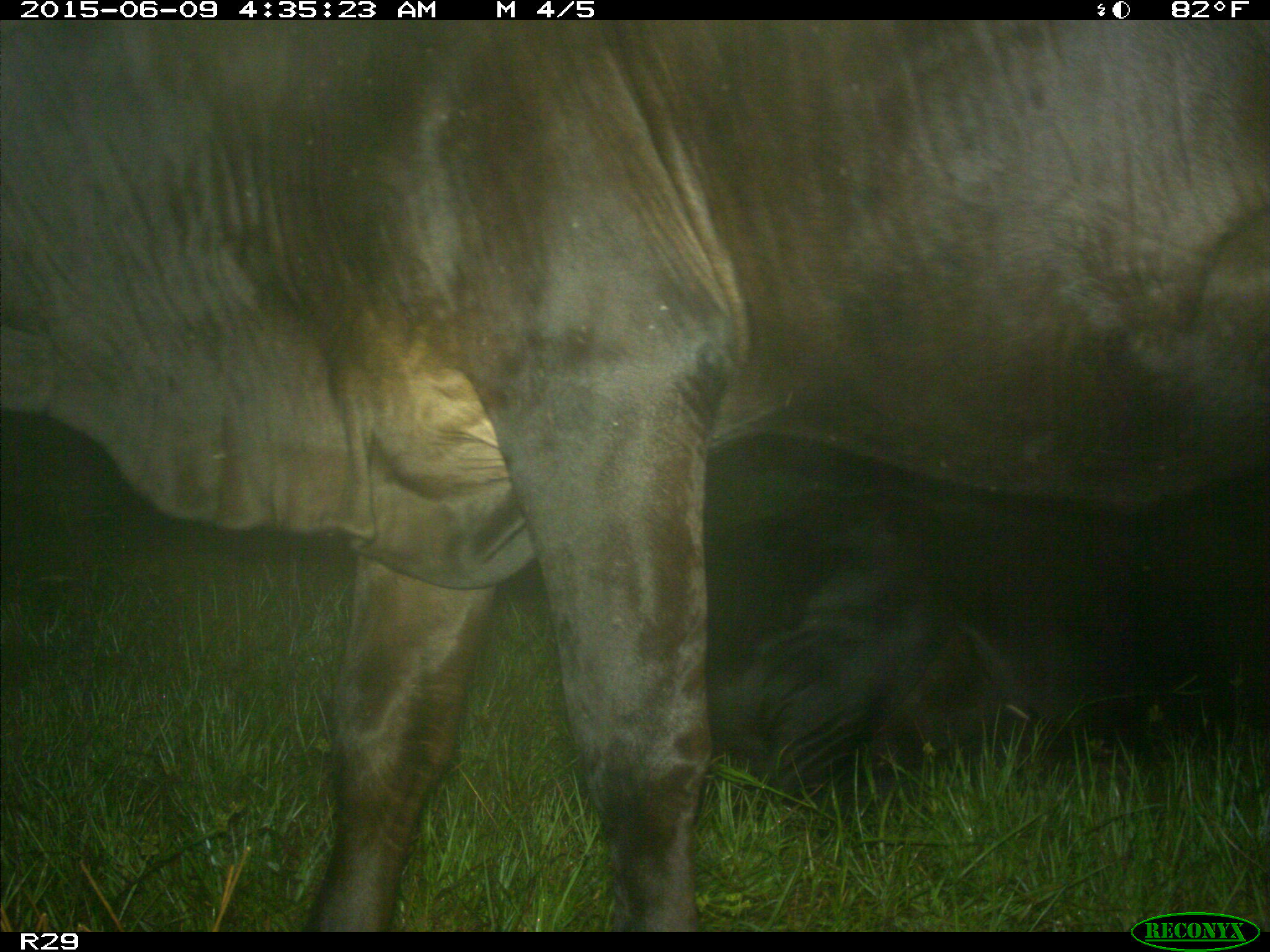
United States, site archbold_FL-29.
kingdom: Animalia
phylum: Chordata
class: Mammalia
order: Artiodactyla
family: Bovidae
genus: Bos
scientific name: Bos taurus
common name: domestic cow